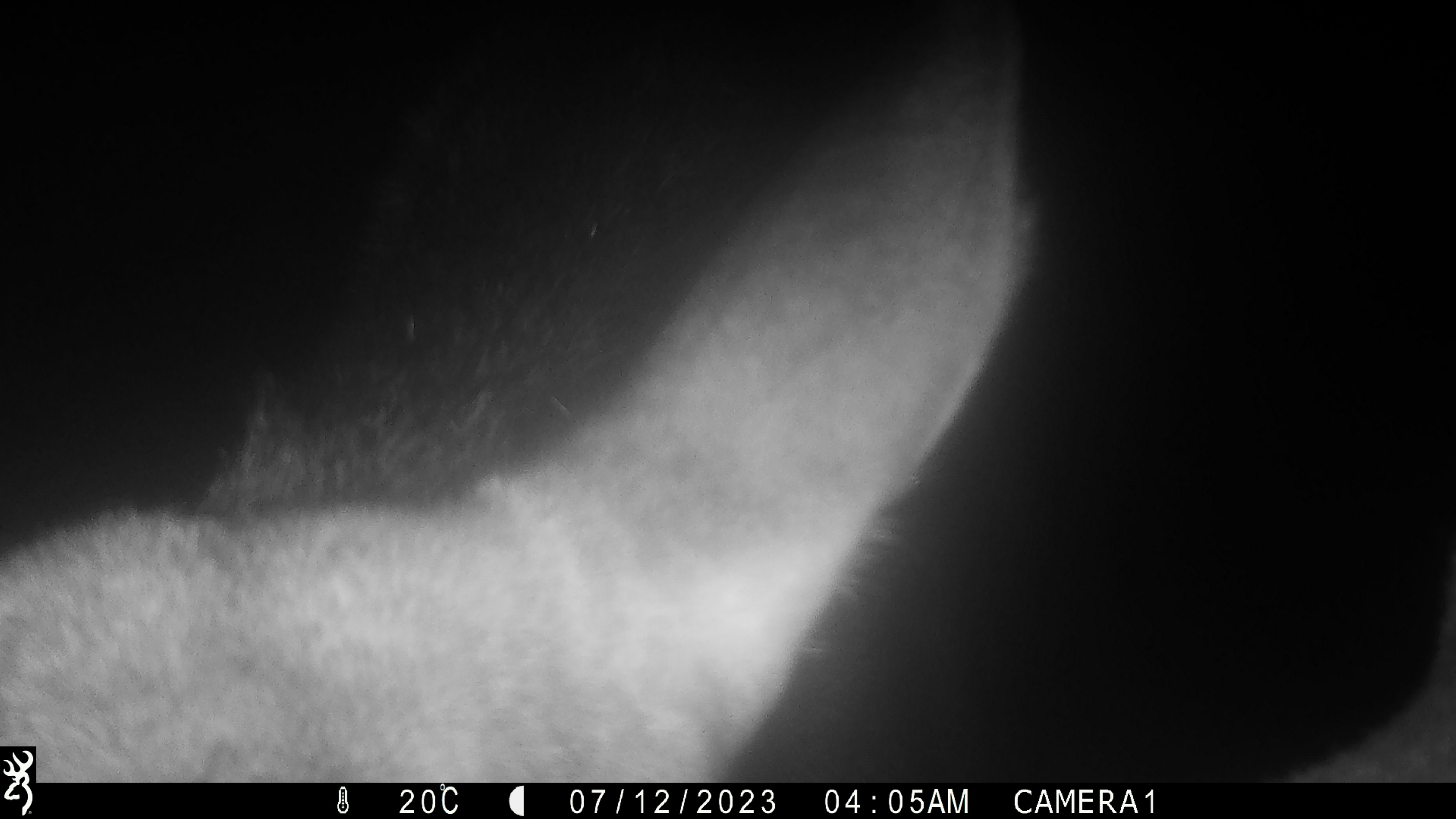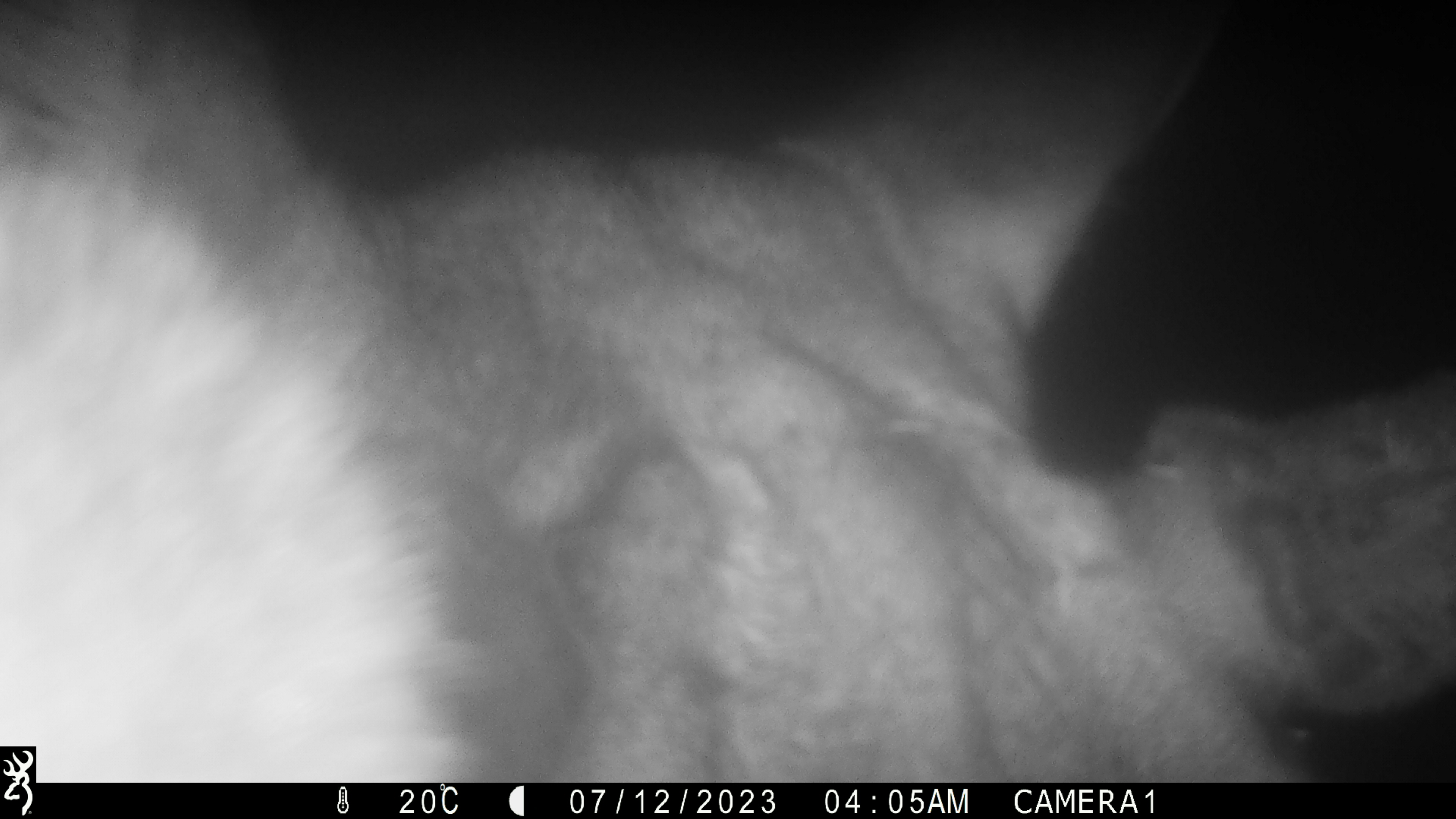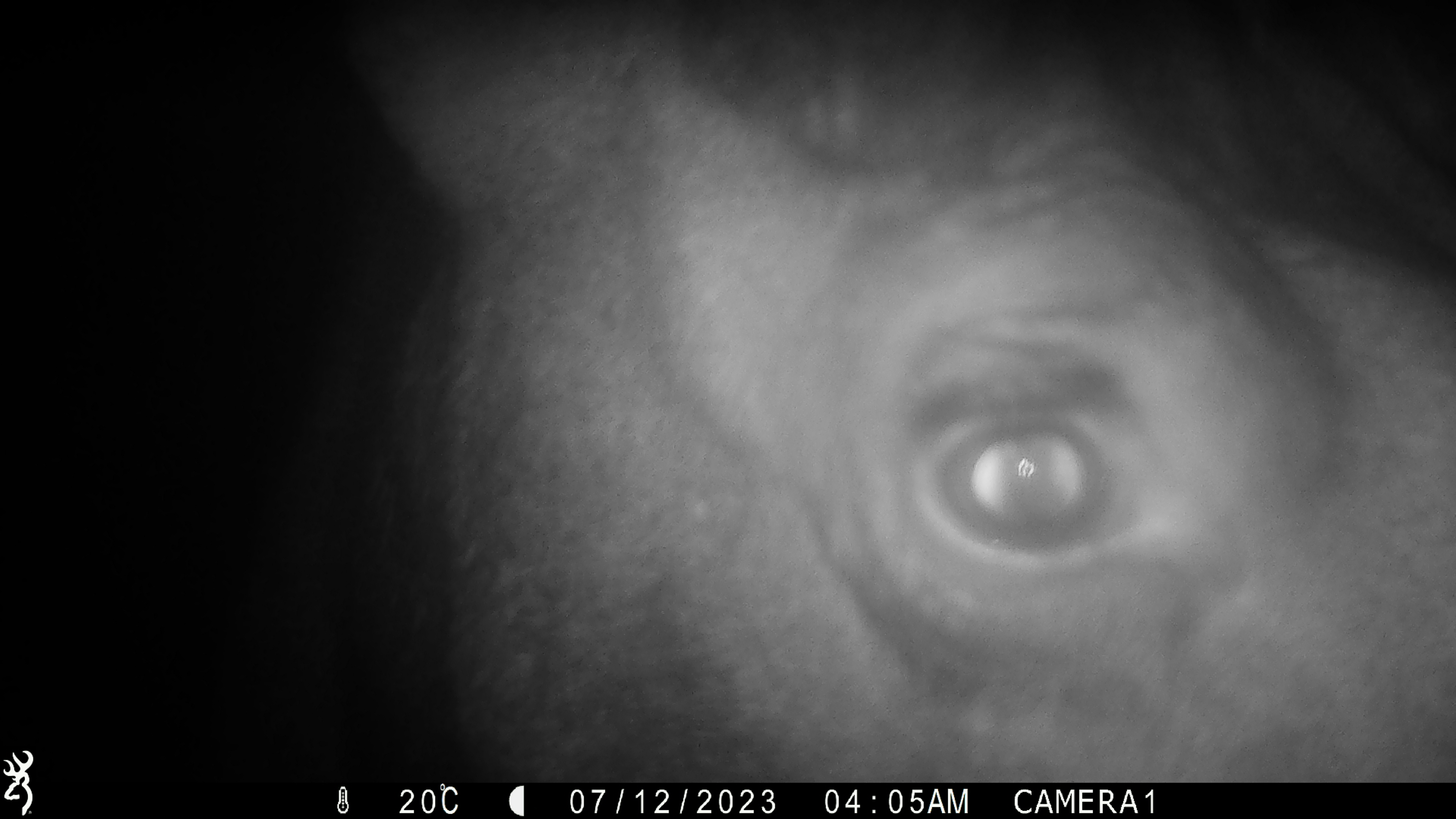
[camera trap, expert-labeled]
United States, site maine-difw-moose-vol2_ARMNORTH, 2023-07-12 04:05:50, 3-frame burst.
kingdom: Animalia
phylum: Chordata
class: Mammalia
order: Artiodactyla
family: Cervidae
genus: Alces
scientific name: Alces alces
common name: moose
Moose (Alces alces).